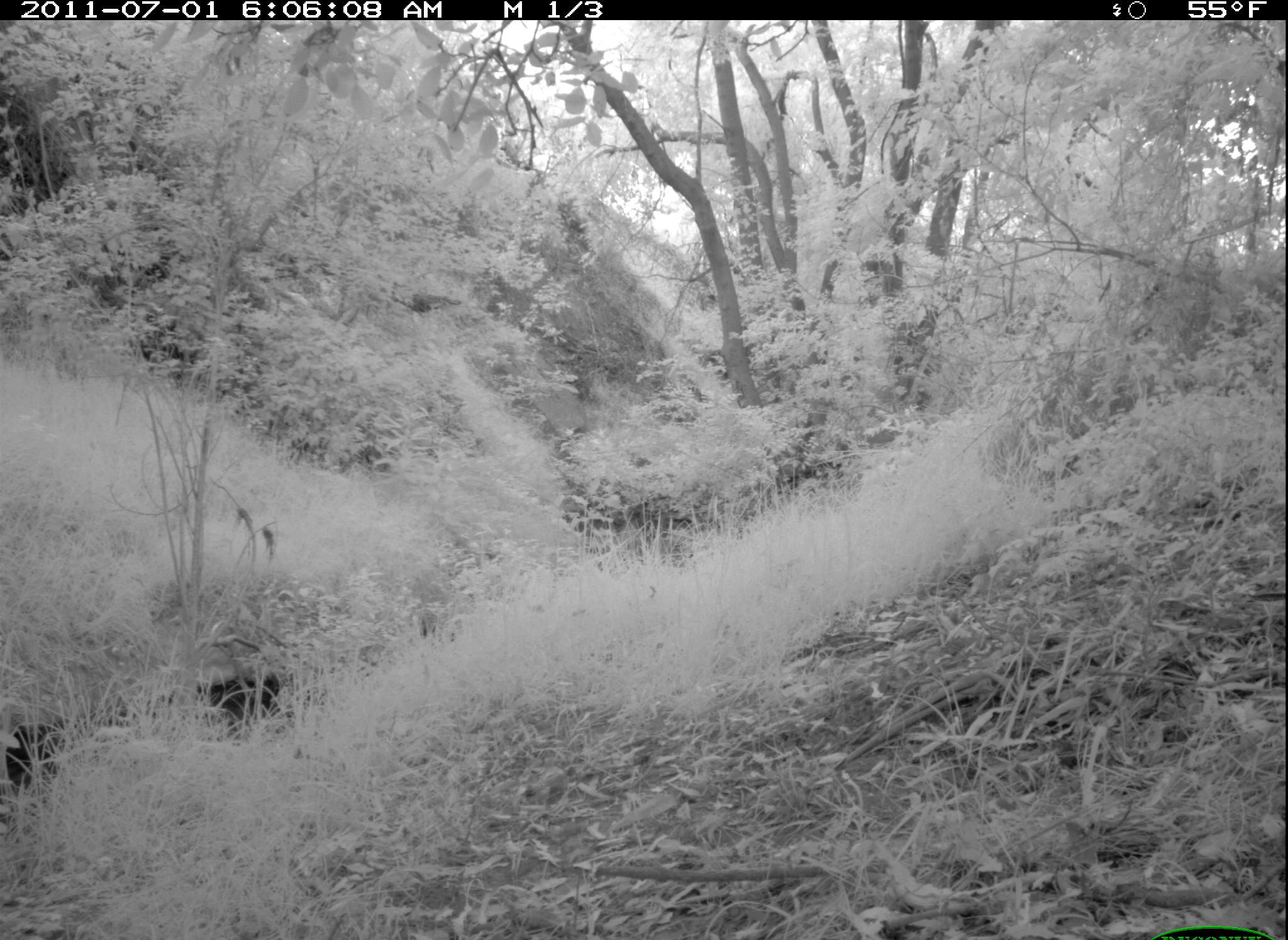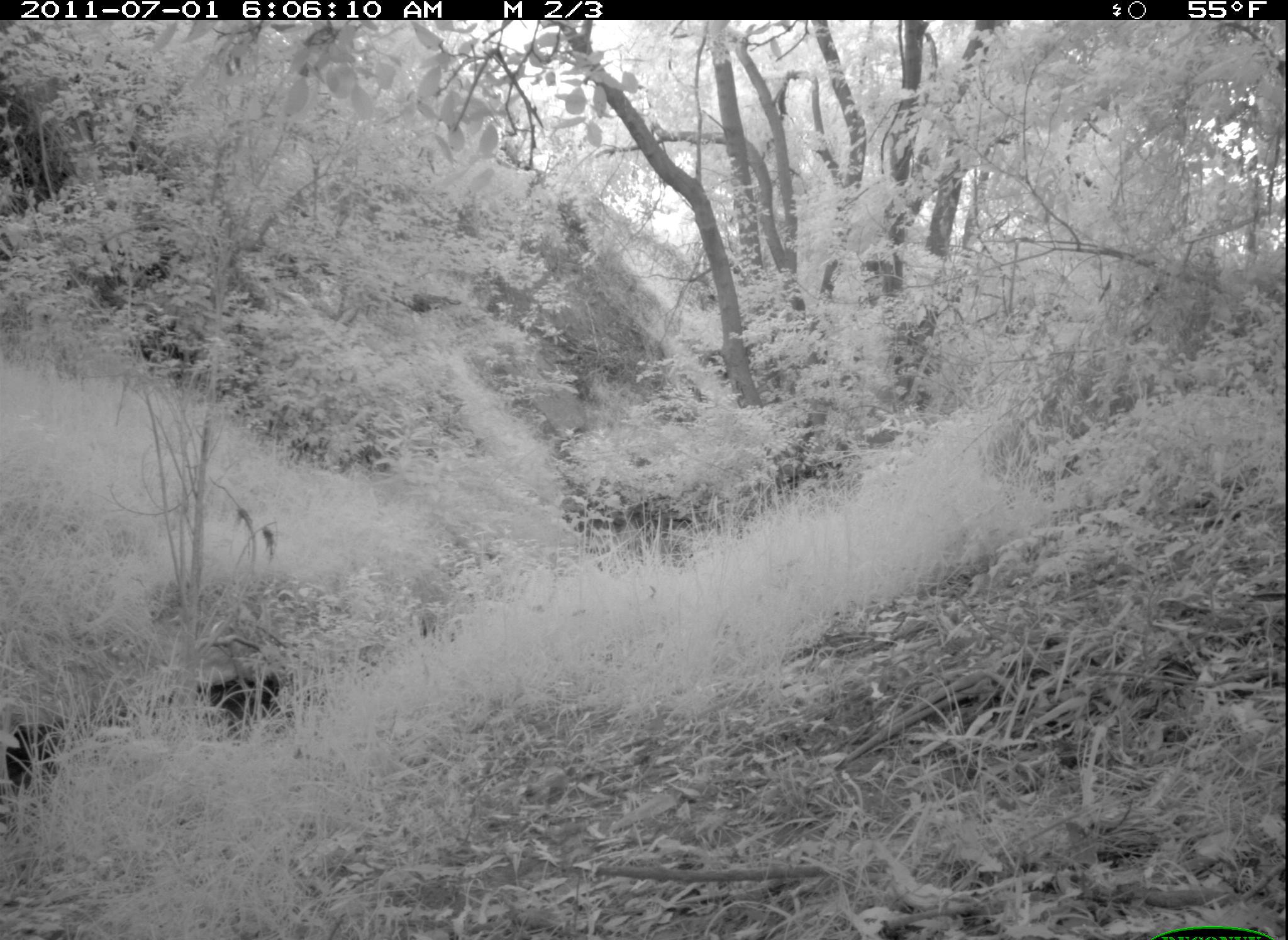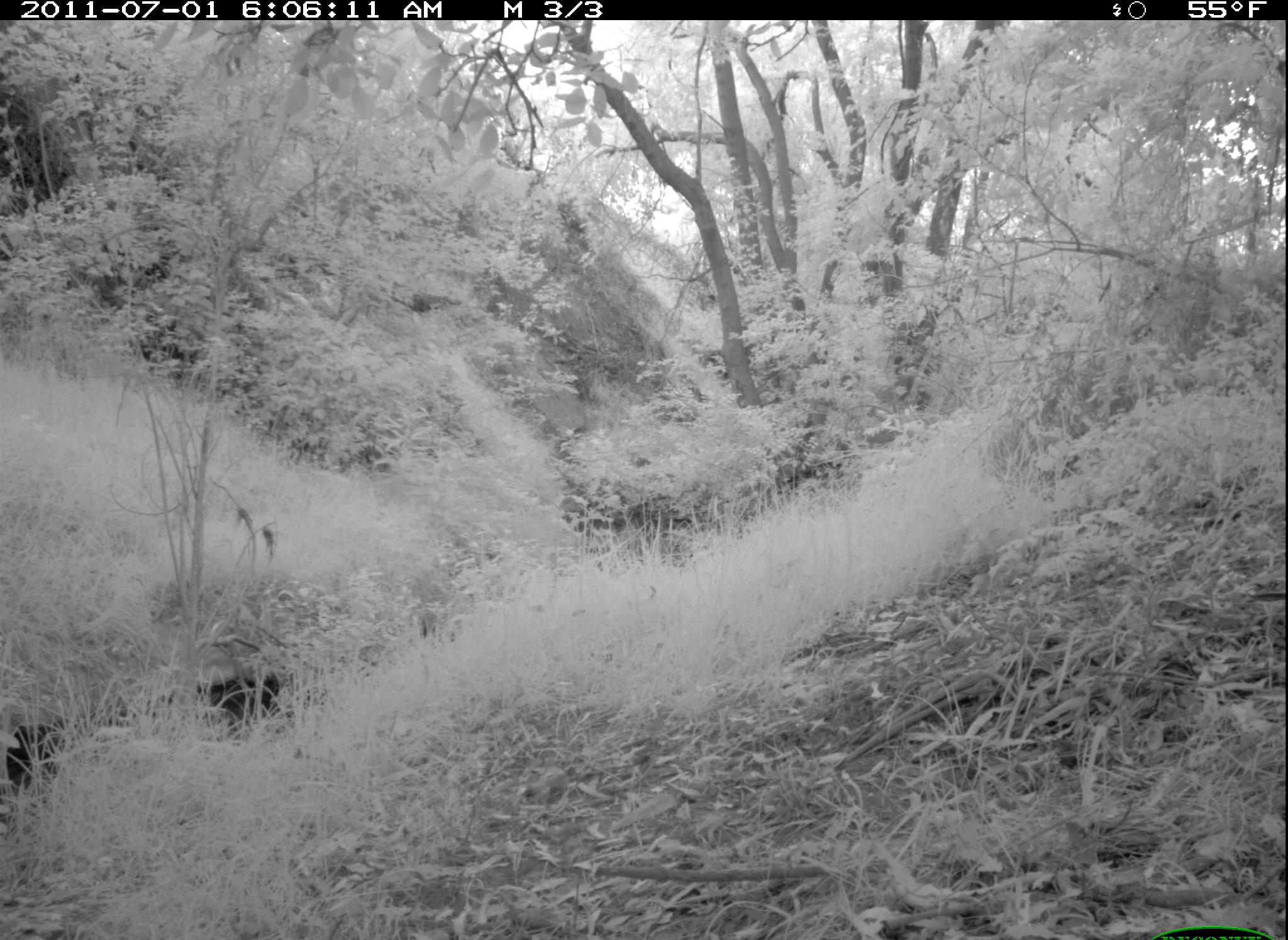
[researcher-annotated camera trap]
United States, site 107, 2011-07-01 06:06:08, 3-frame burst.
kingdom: Animalia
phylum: Chordata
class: Mammalia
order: Carnivora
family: Canidae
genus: Canis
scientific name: Canis latrans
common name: coyote